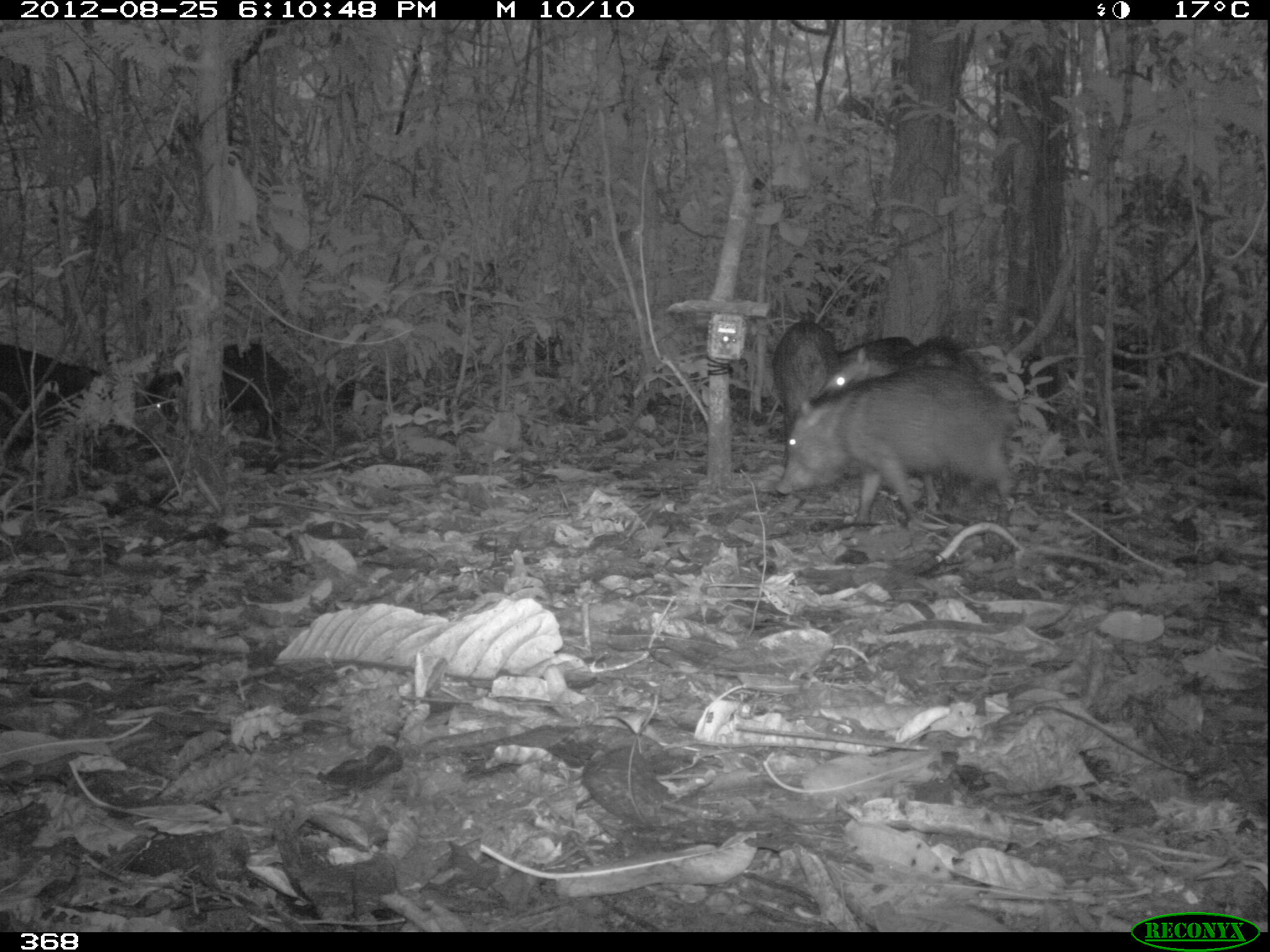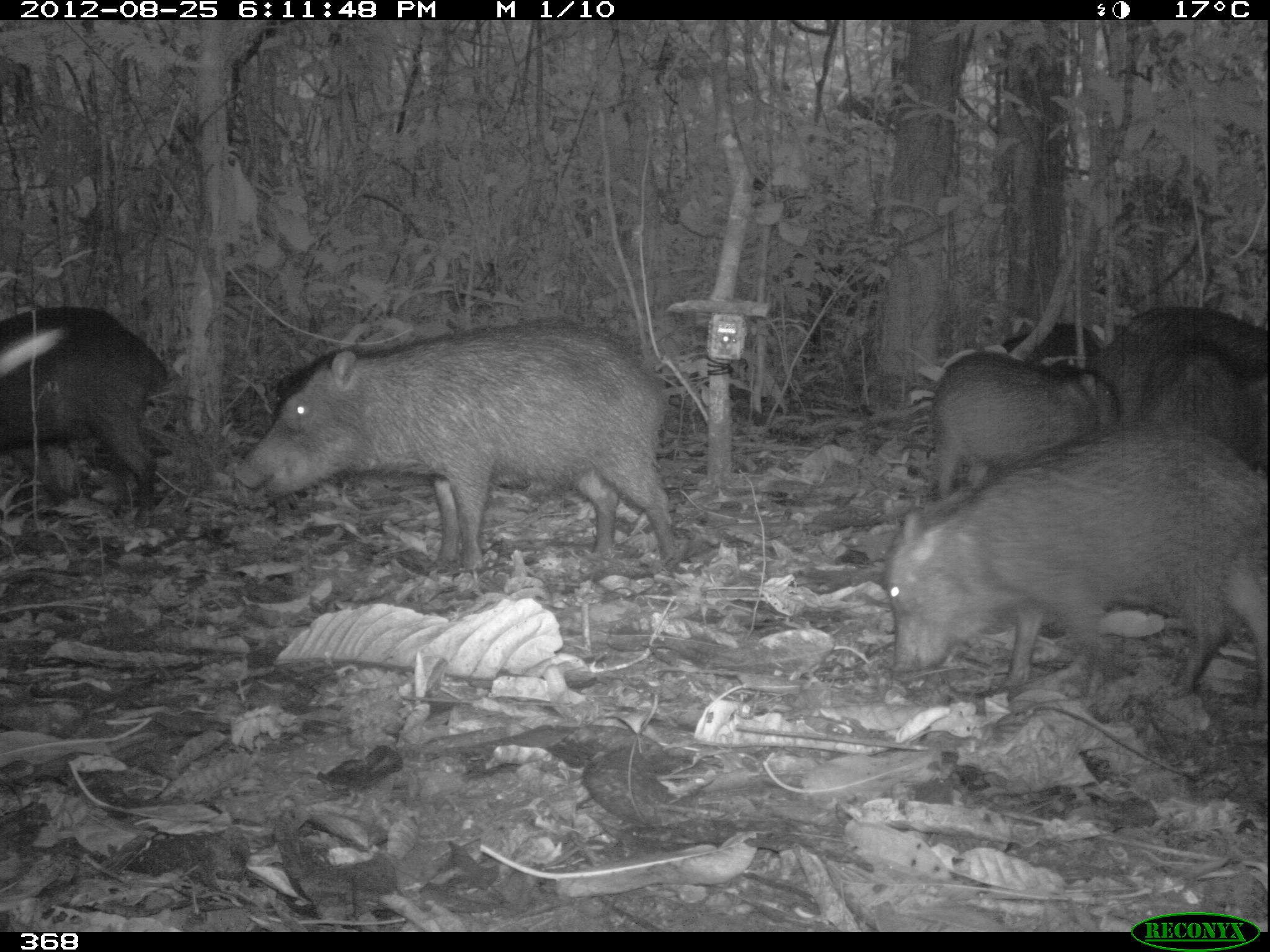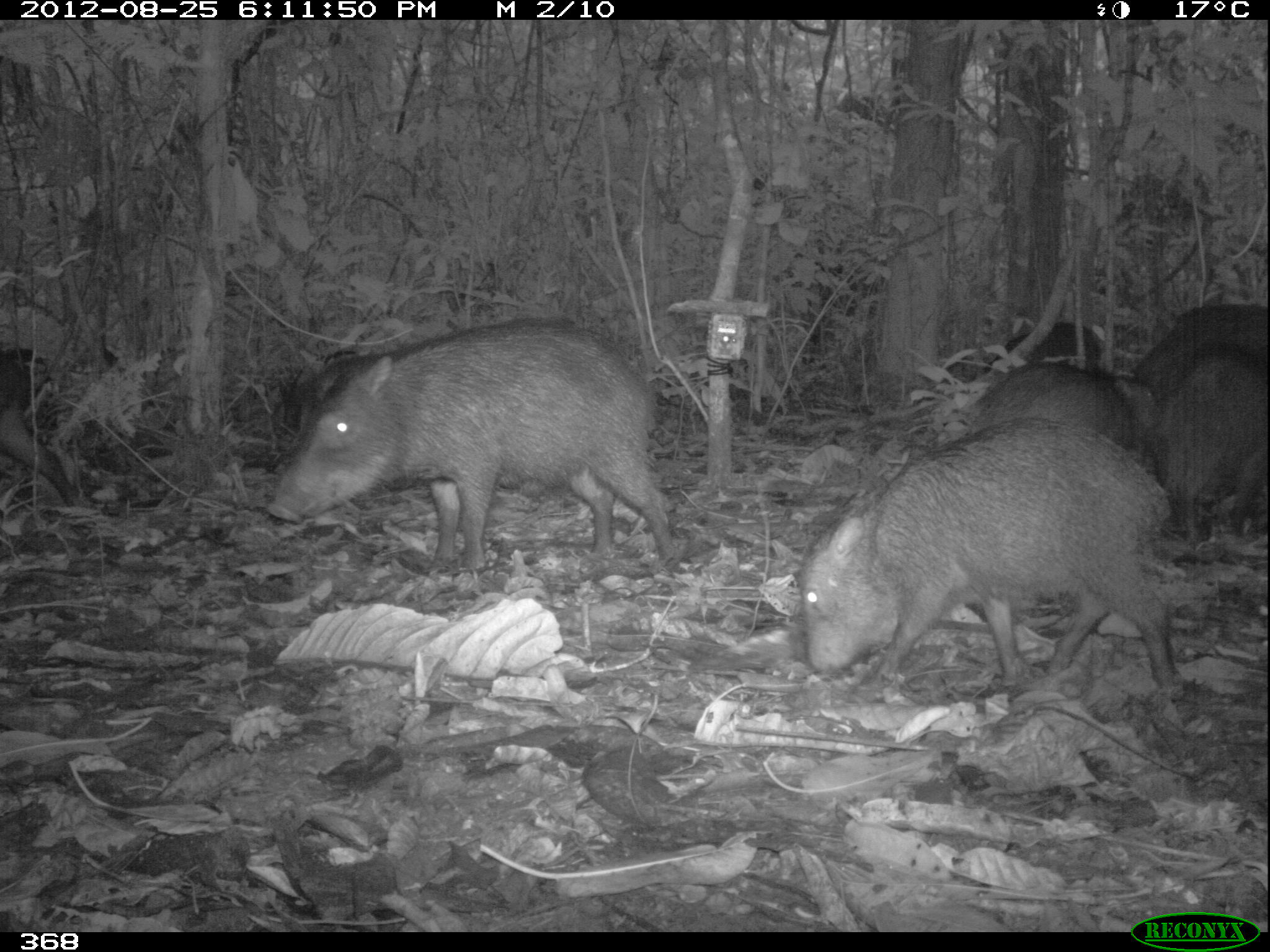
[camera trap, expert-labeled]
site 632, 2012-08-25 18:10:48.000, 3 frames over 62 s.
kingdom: Animalia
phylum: Chordata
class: Mammalia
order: Artiodactyla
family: Tayassuidae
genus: Tayassu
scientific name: Tayassu pecari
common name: white-lipped peccary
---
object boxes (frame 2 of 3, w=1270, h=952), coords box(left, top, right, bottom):
tayassu pecari: box(883, 414, 1270, 717); box(230, 317, 684, 574); box(0, 300, 171, 537); box(1095, 300, 1264, 463); box(929, 349, 1117, 493); box(1134, 331, 1270, 440); box(995, 324, 1104, 373)